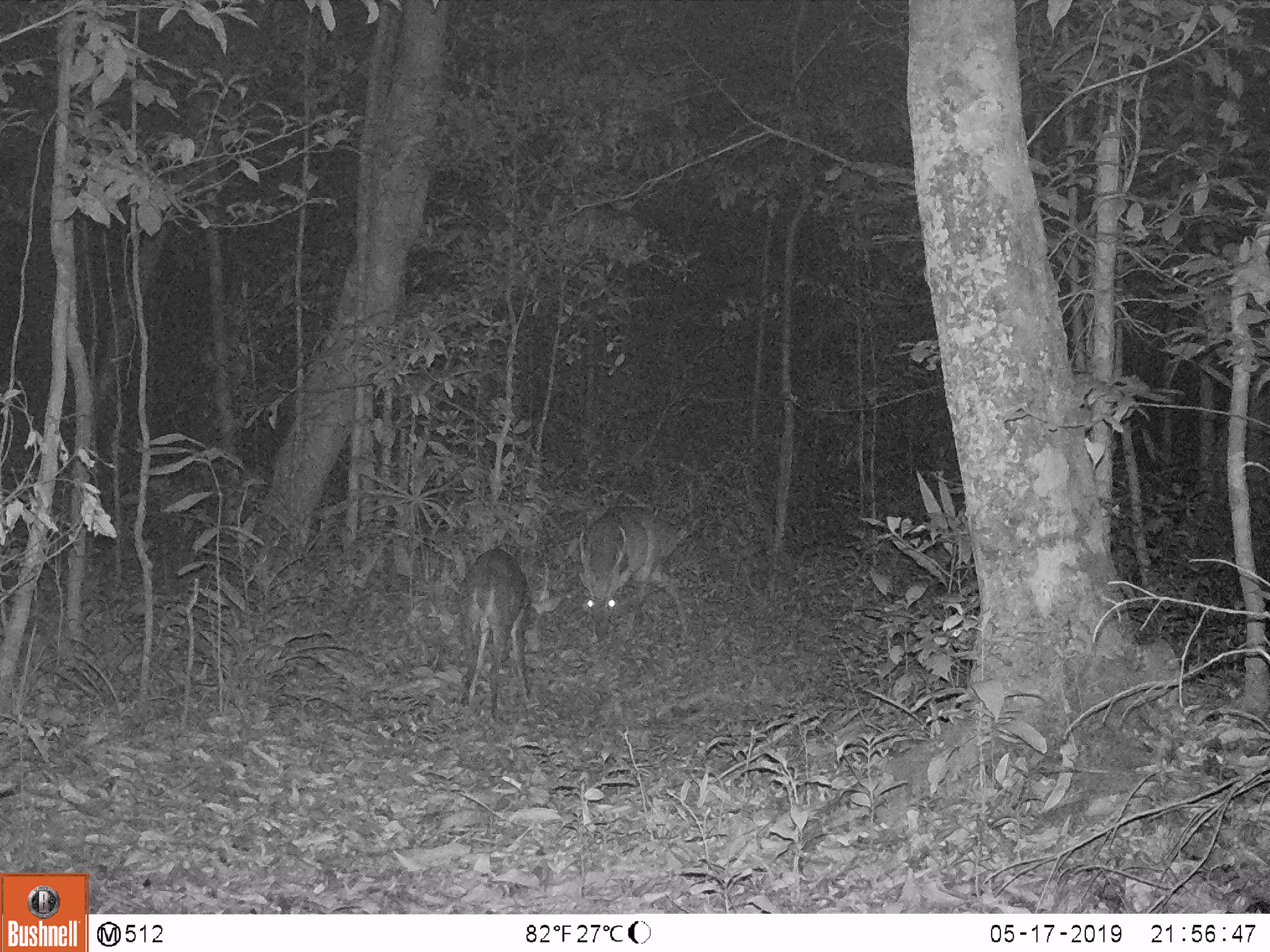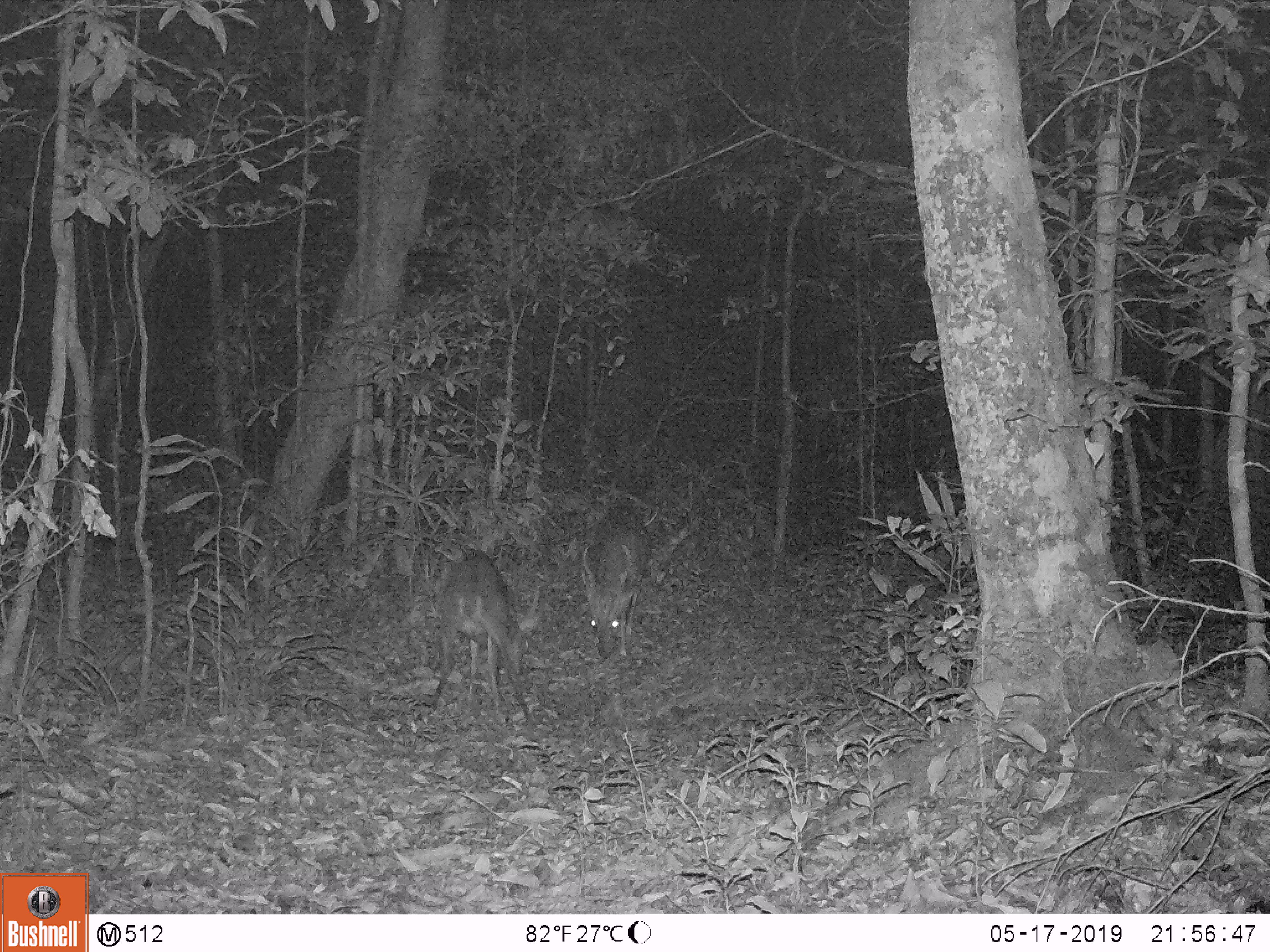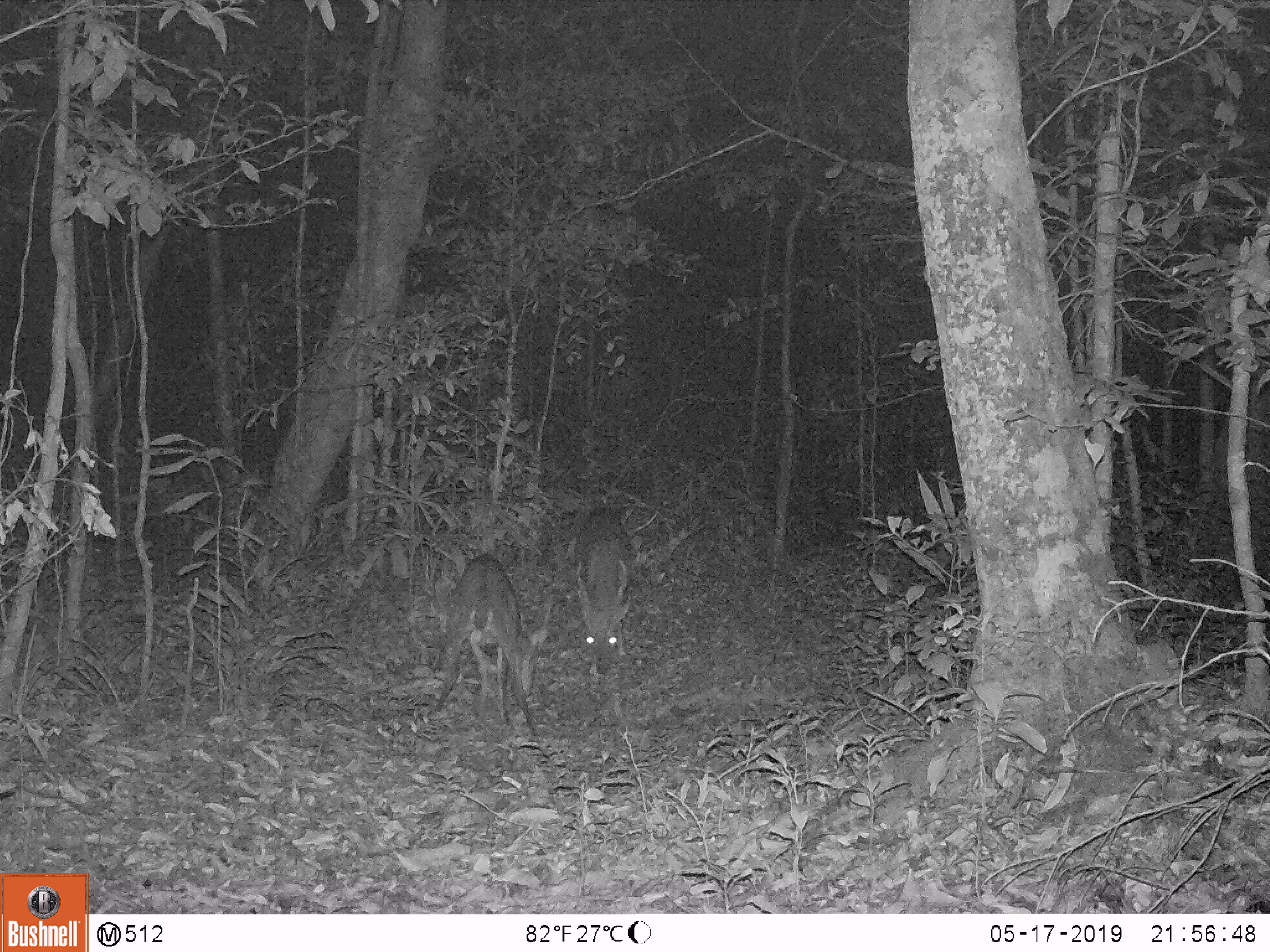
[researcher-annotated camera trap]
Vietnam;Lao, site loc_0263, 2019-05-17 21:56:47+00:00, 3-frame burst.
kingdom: Animalia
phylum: Chordata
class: Mammalia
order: Artiodactyla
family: Cervidae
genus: Muntiacus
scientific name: Muntiacus vuquangensis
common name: large-antlered muntjac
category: large antlered muntjac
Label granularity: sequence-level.